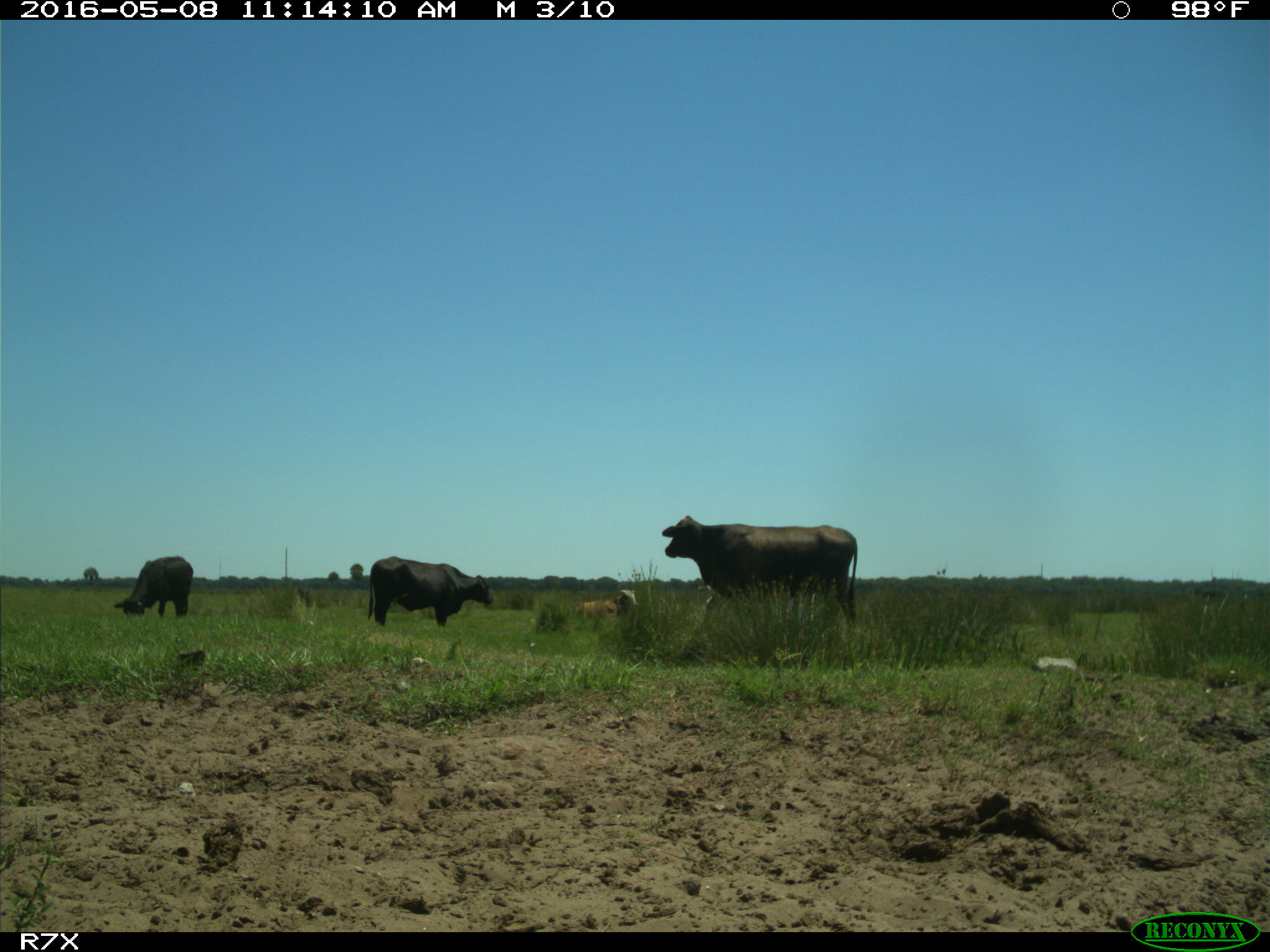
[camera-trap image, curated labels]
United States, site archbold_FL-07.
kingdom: Animalia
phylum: Chordata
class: Mammalia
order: Artiodactyla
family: Bovidae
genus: Bos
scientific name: Bos taurus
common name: domestic cow